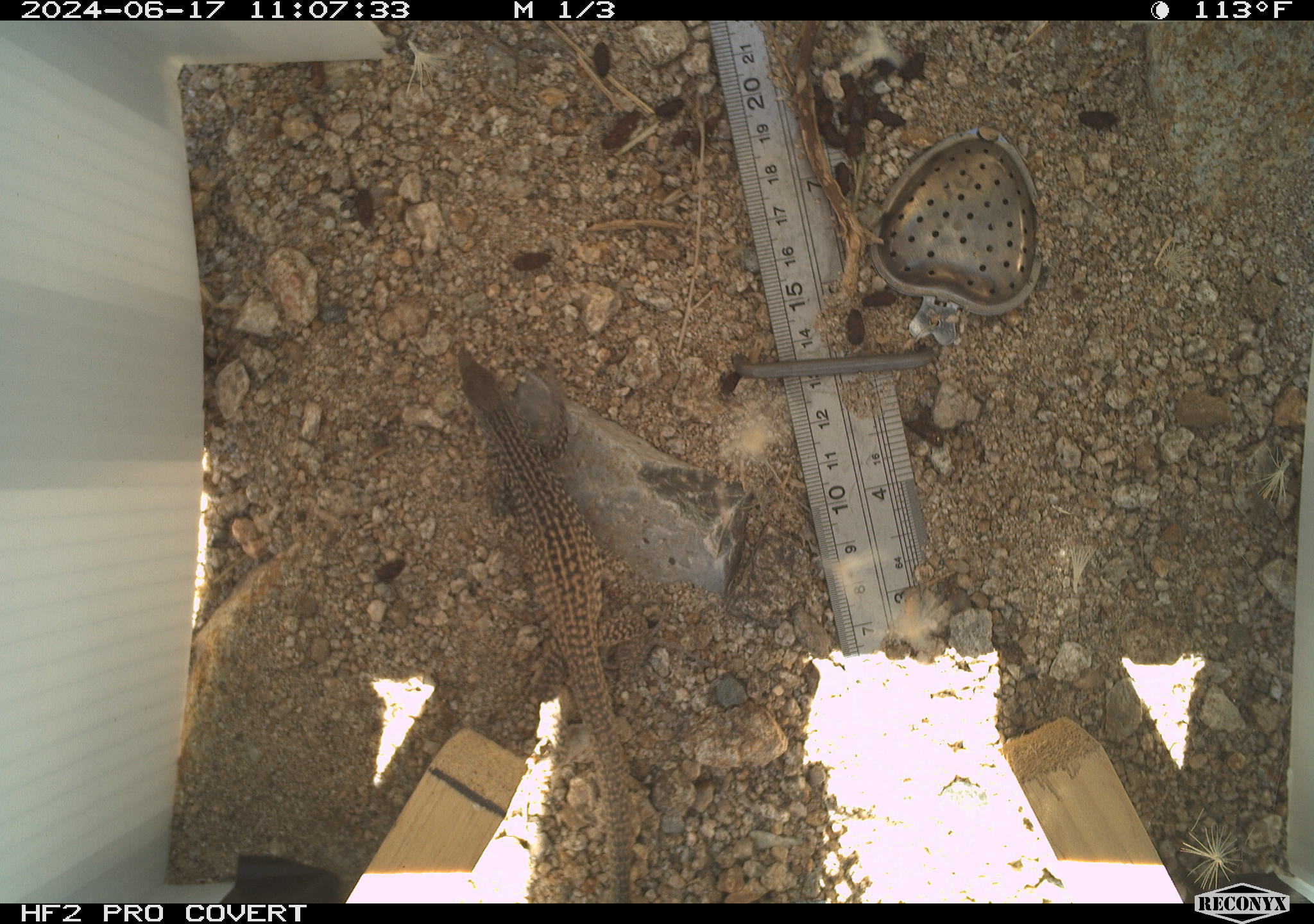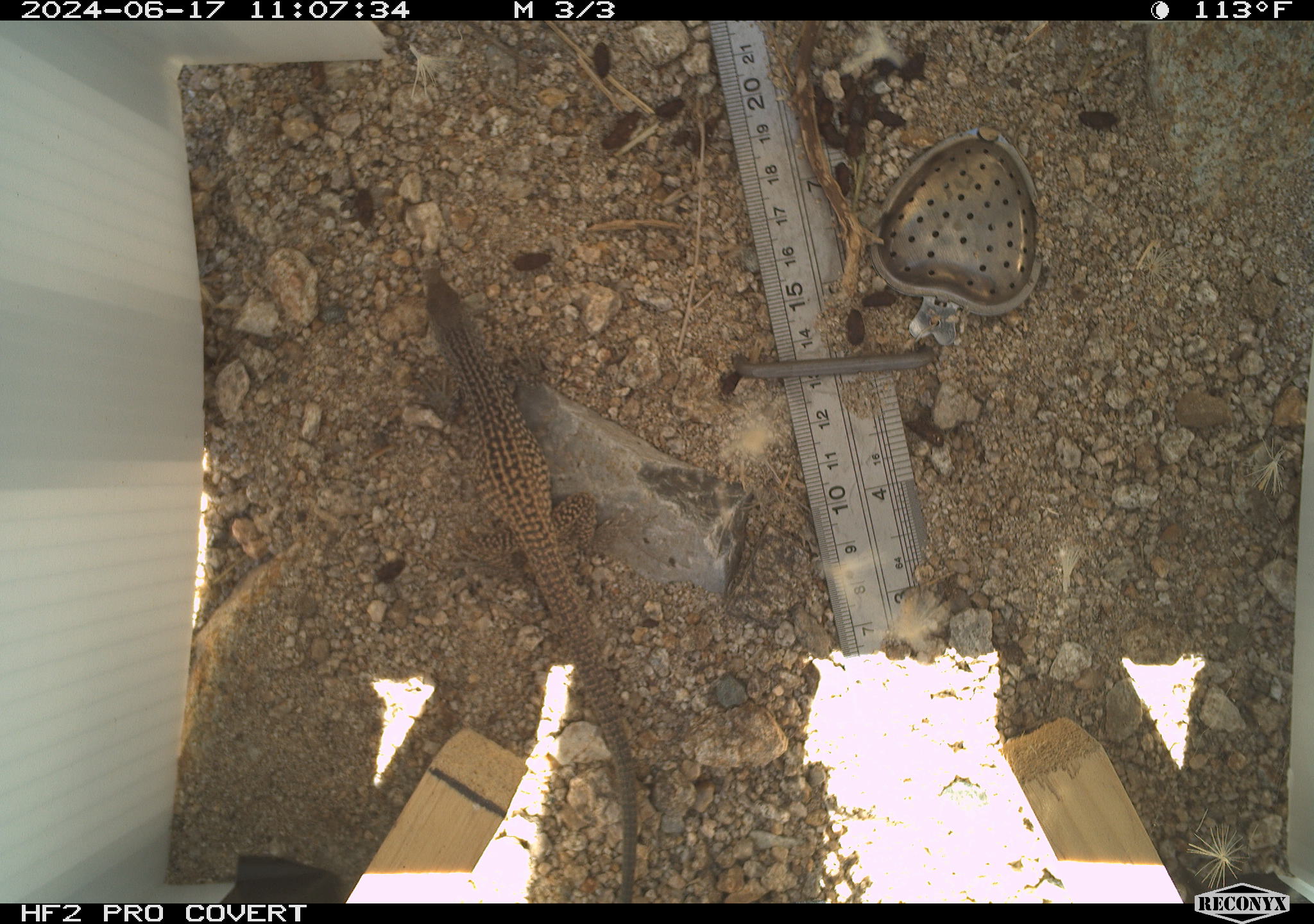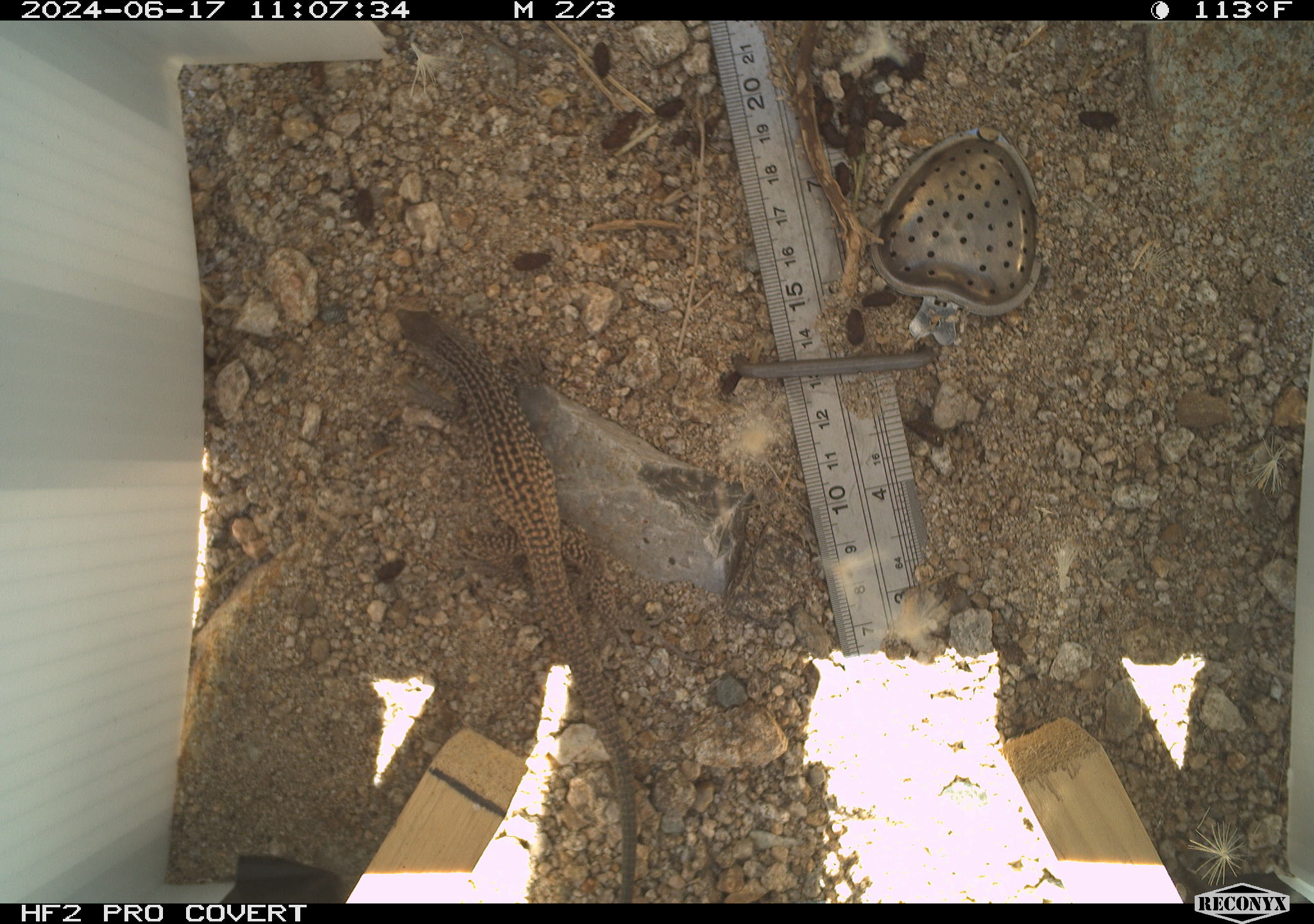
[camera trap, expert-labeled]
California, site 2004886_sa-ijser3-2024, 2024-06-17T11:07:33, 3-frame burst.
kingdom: Animalia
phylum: Chordata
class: Reptilia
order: Squamata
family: Teiidae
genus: Aspidoscelis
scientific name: Aspidoscelis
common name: whiptail lizards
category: aspidoscelis species